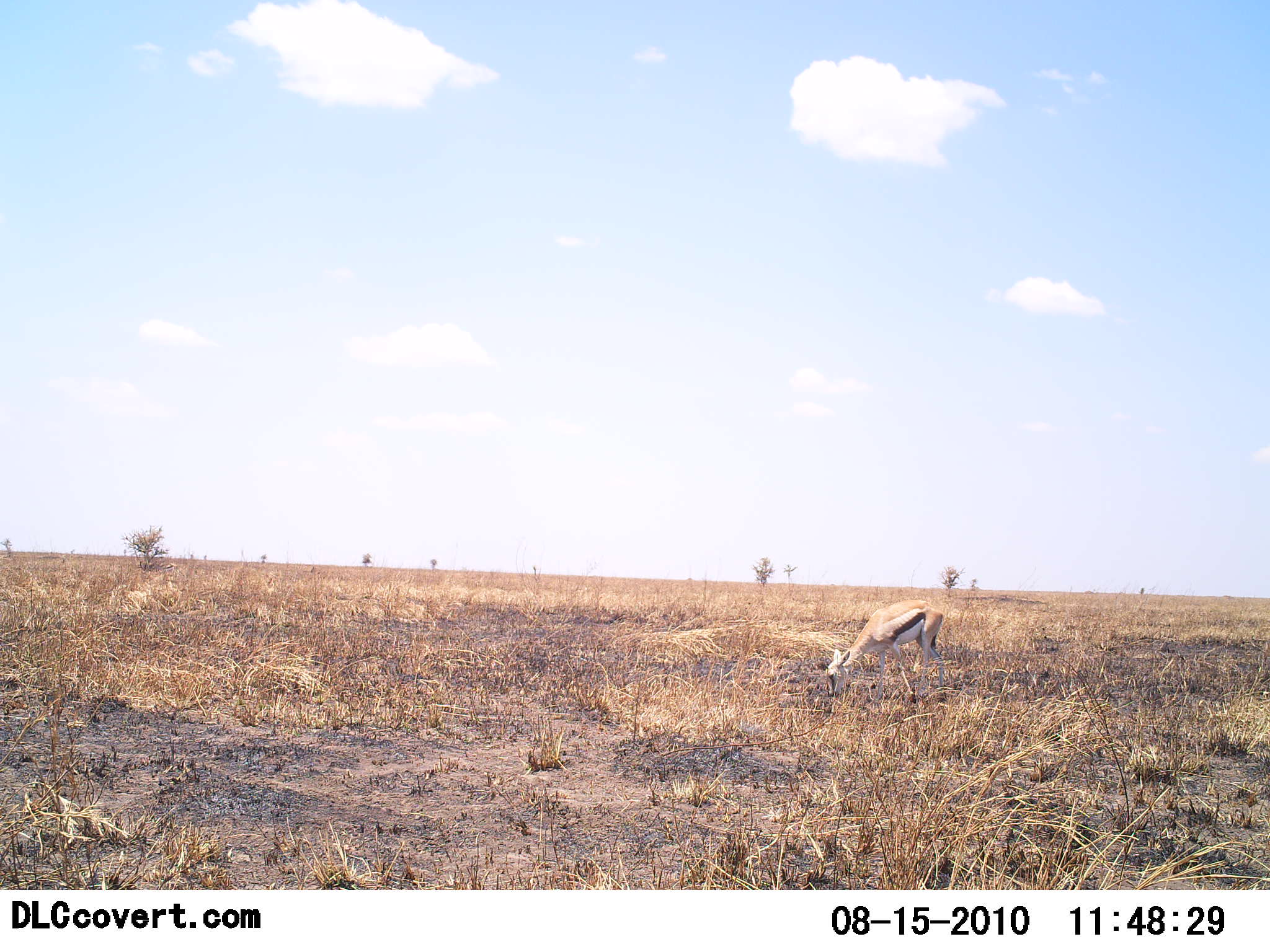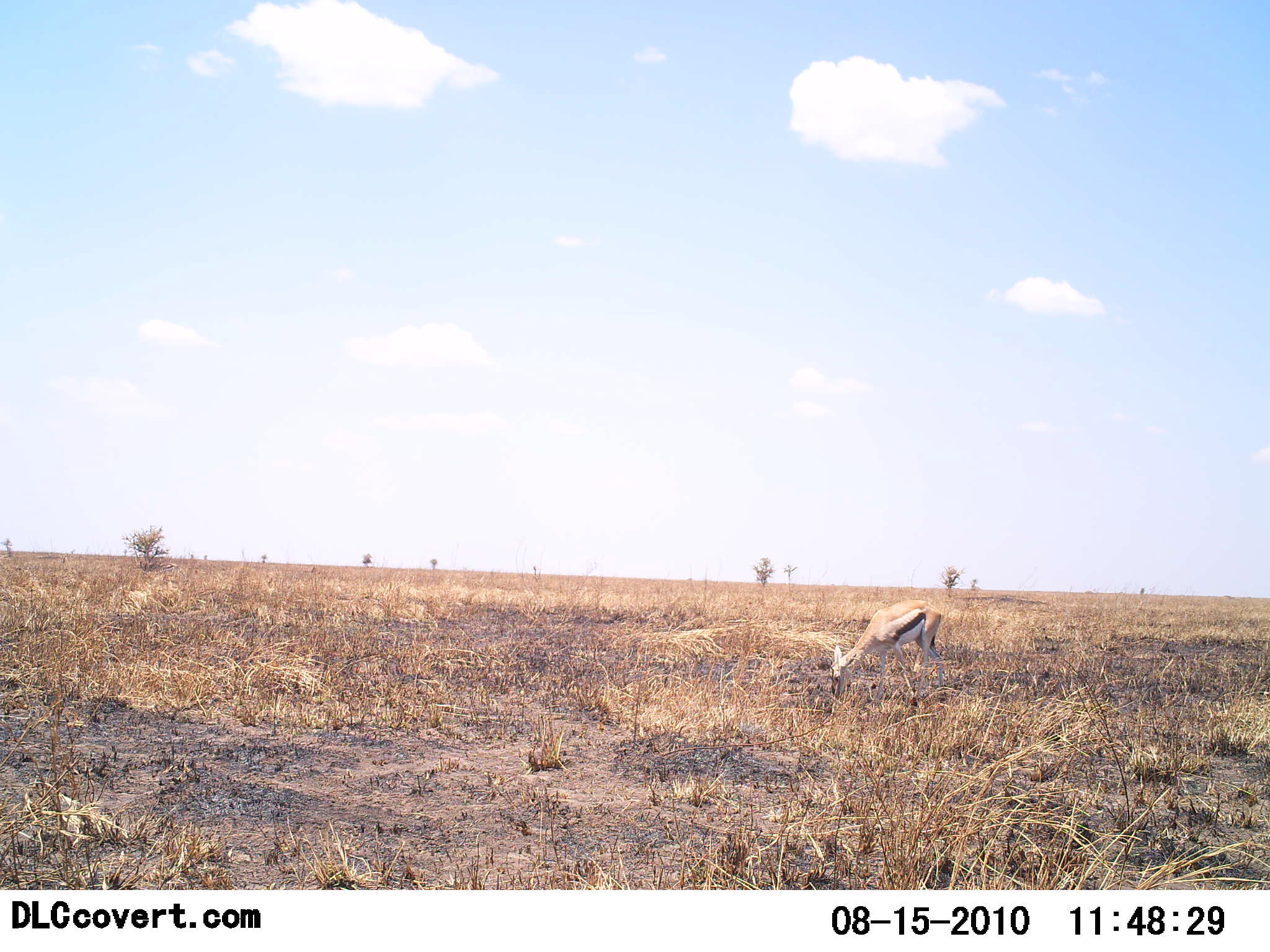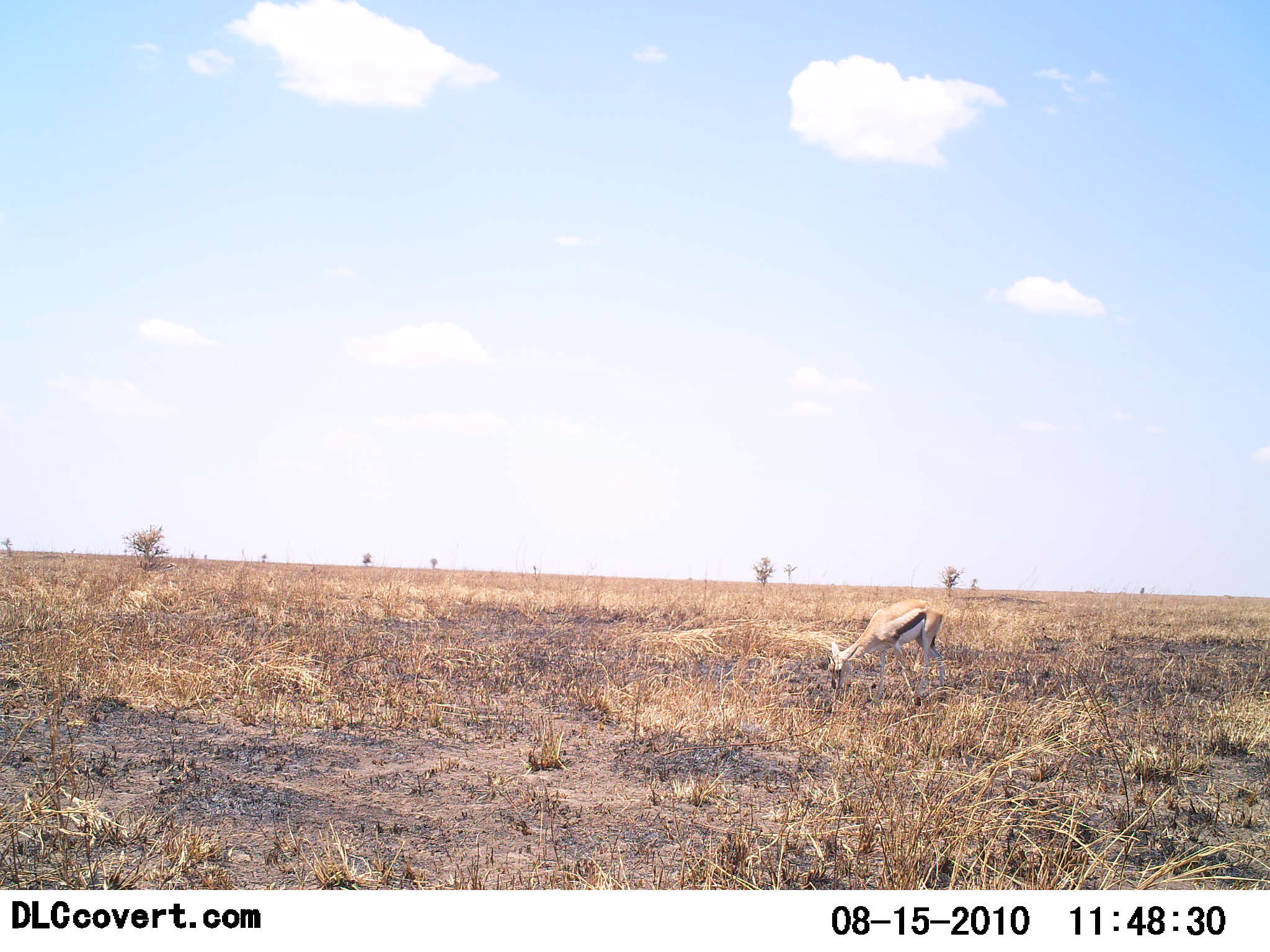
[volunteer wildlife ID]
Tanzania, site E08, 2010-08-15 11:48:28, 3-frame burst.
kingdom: Animalia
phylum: Chordata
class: Mammalia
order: Artiodactyla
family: Bovidae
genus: Eudorcas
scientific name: Eudorcas thomsonii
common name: thomson's gazelle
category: gazellethomsons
Gazellethomsons (thomson's gazelle) (Eudorcas thomsonii), count 1. Behavior (volunteer vote fractions): standing 36%, resting 0%, moving 0%, interacting 0%. Young present (vote fraction): 0%. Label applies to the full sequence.